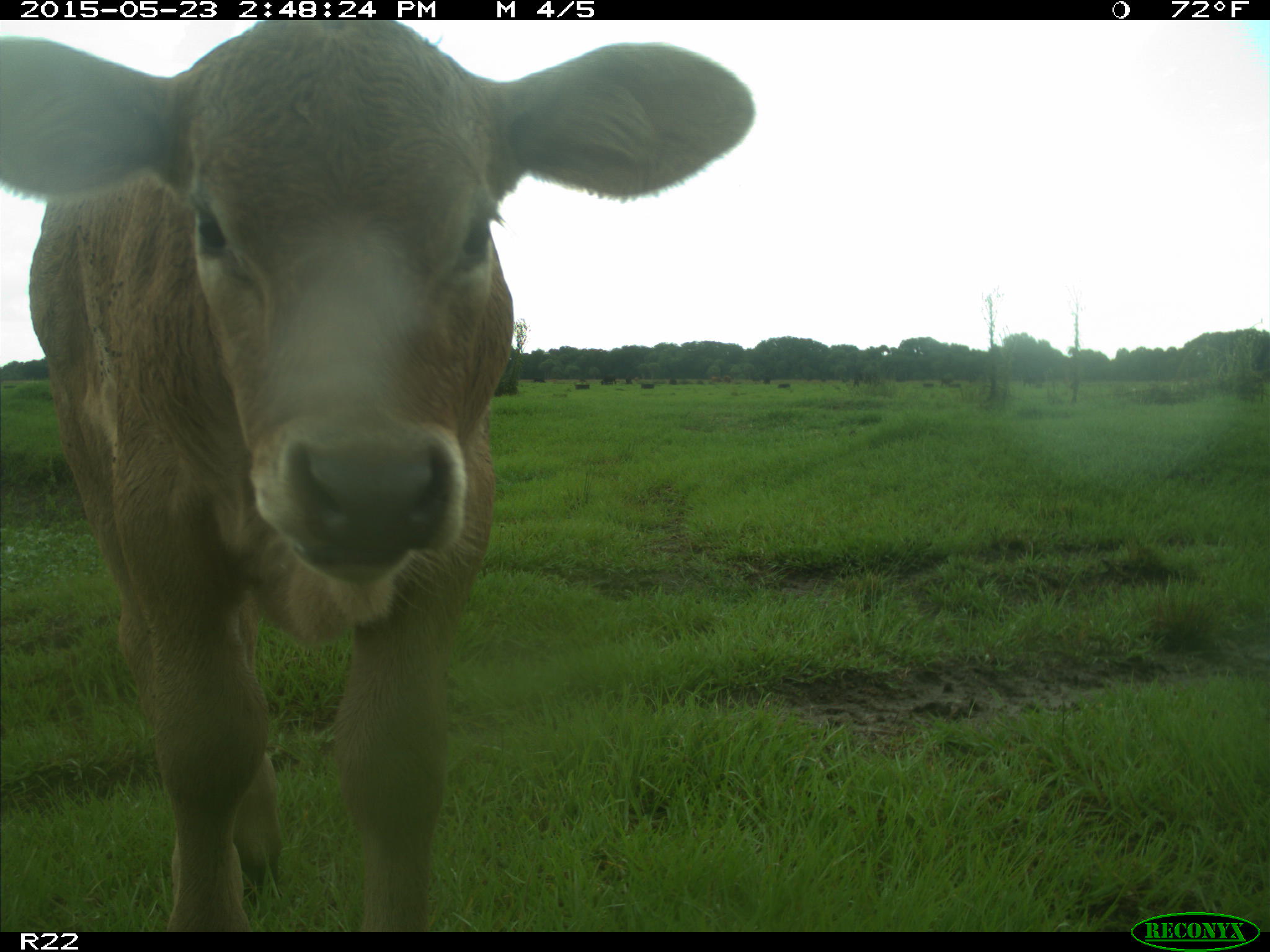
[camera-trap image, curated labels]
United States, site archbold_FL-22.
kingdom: Animalia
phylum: Chordata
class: Mammalia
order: Artiodactyla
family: Bovidae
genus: Bos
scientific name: Bos taurus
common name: domestic cow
Bos taurus (domestic cow).